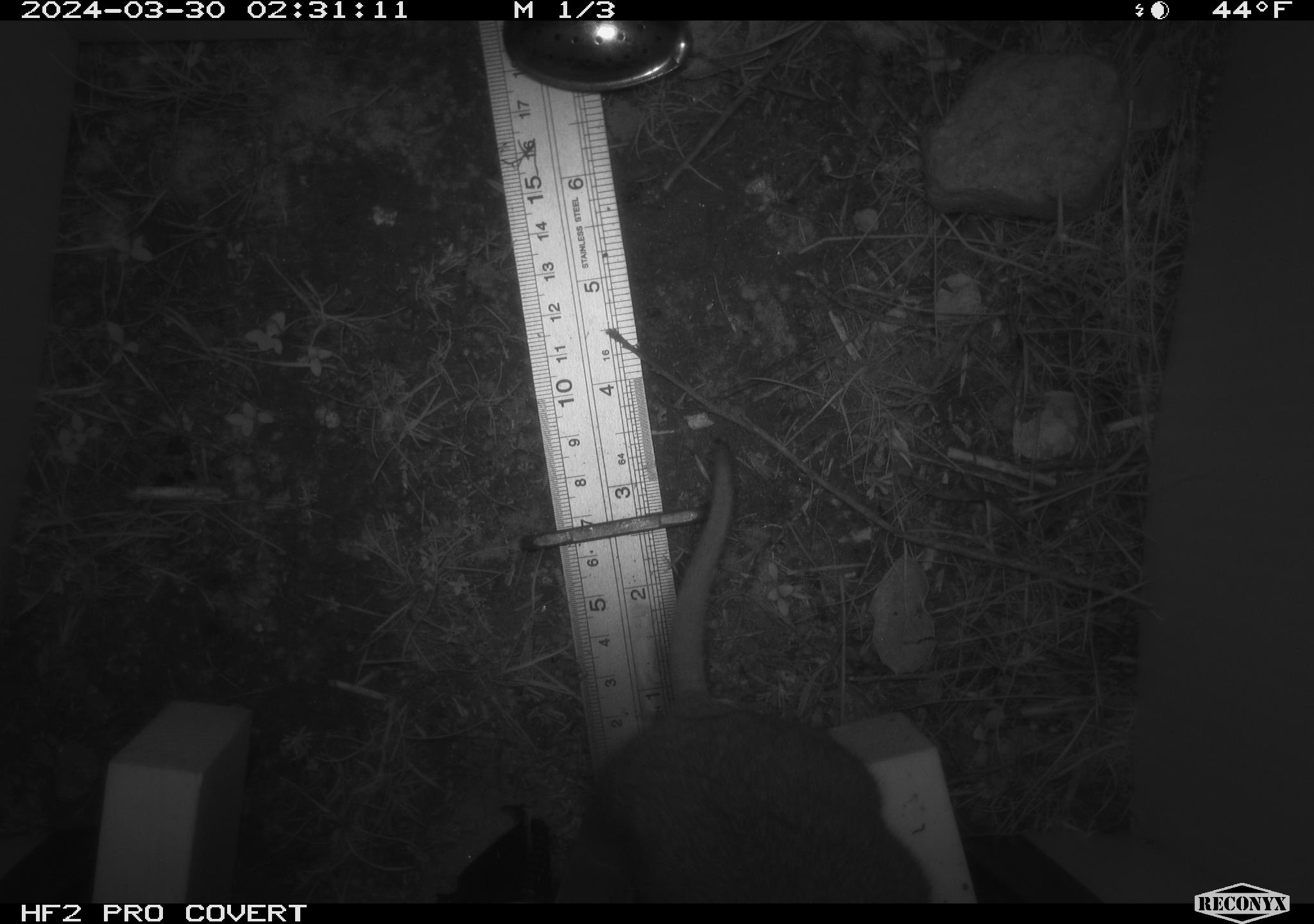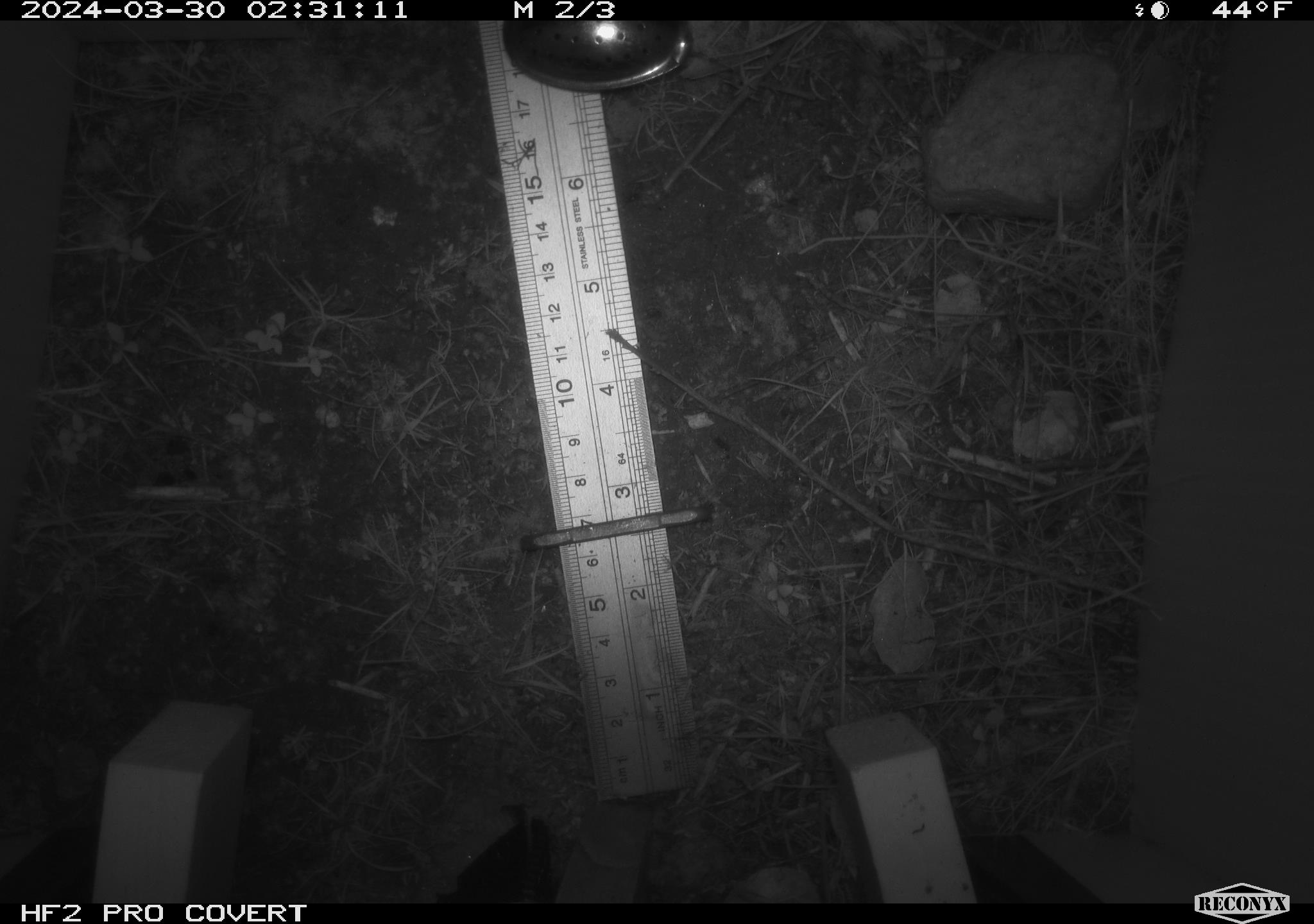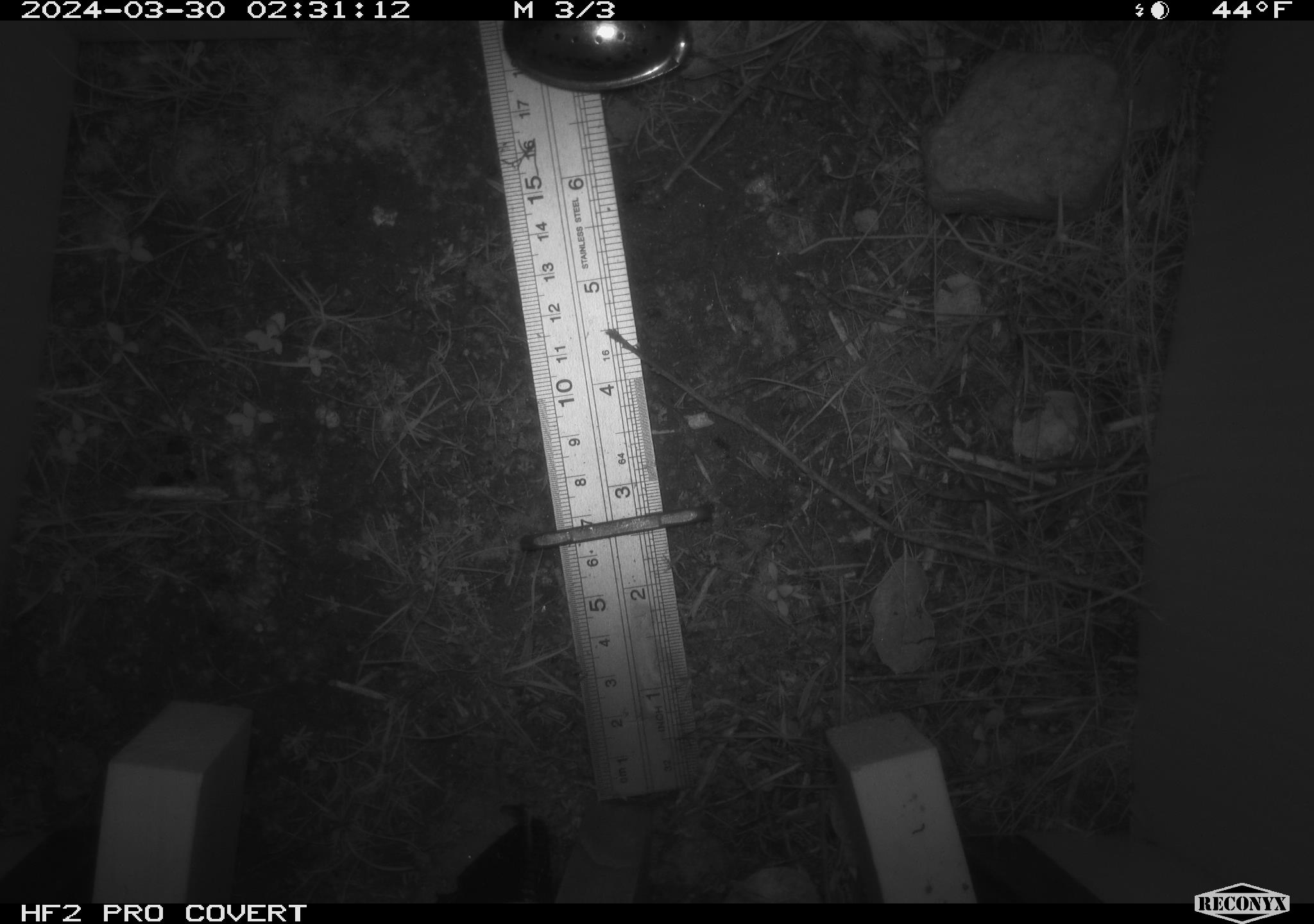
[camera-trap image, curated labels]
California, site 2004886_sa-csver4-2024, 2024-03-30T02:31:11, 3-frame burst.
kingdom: Animalia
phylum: Chordata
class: Mammalia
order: Rodentia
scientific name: Rodentia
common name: woodrat or rat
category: woodrat or rat species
Woodrat or rat species (woodrat or rat) (Rodentia).